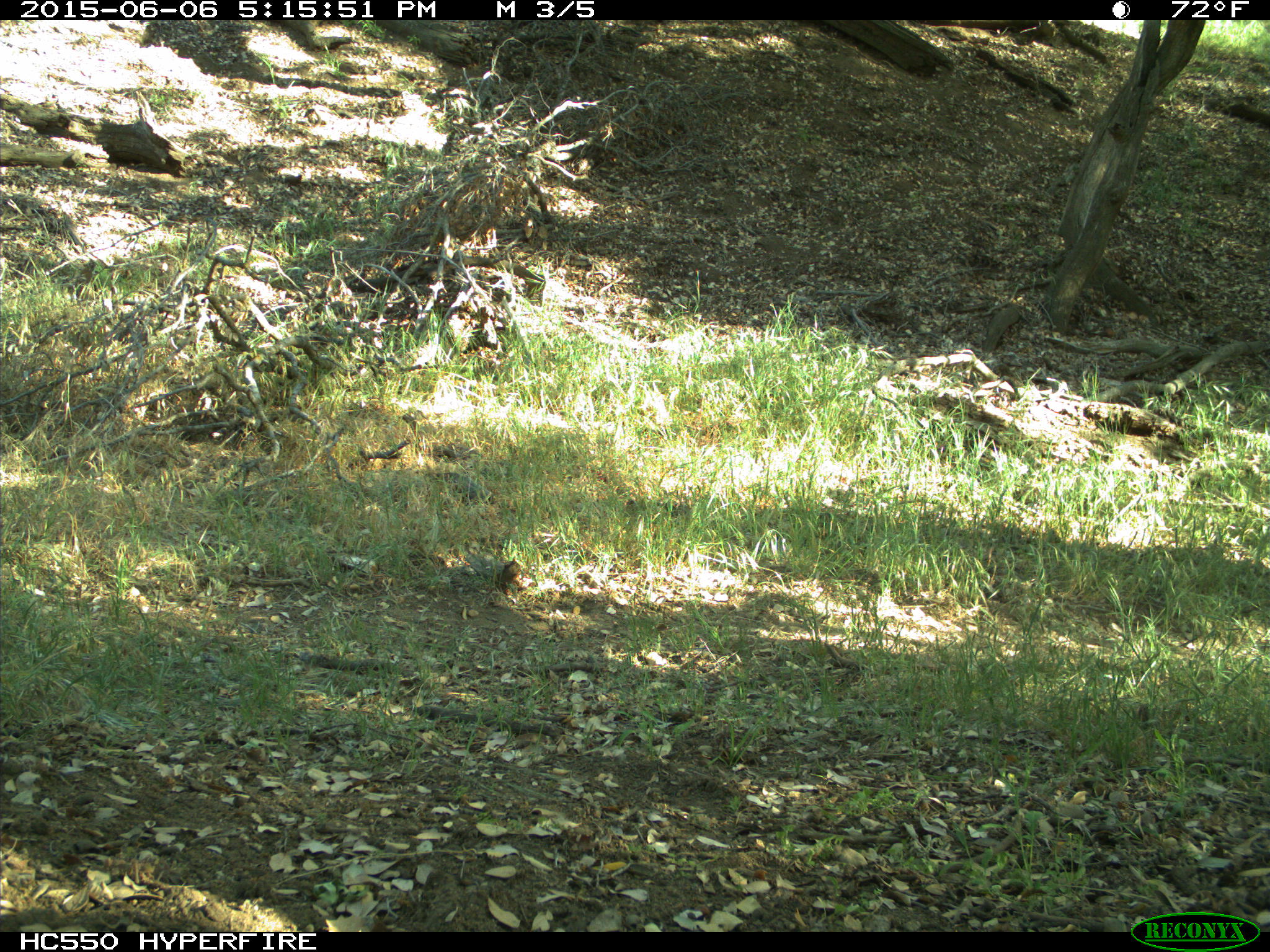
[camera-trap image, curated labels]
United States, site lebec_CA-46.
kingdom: Animalia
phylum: Chordata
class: Mammalia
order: Artiodactyla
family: Bovidae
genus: Bos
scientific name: Bos taurus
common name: domestic cow